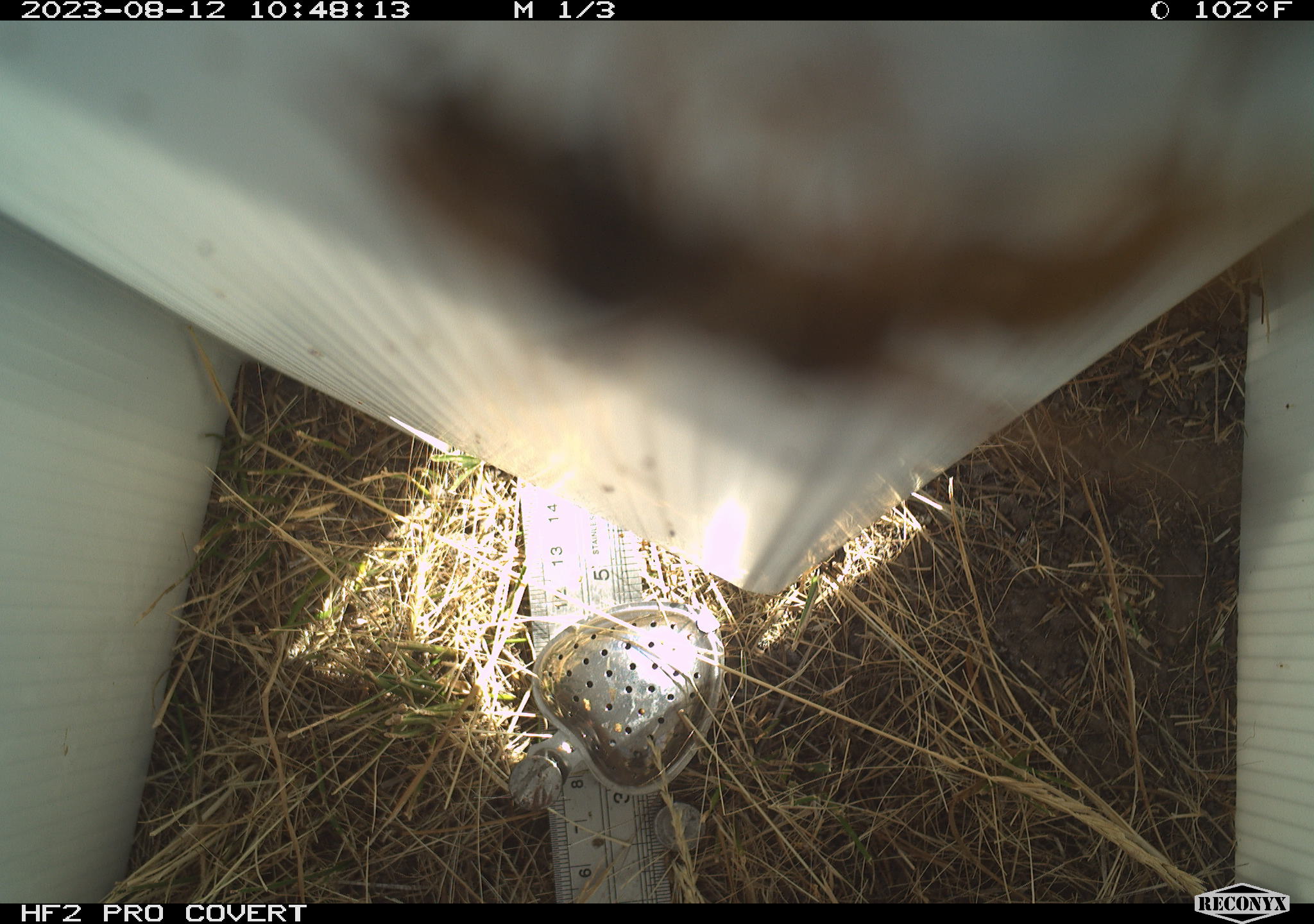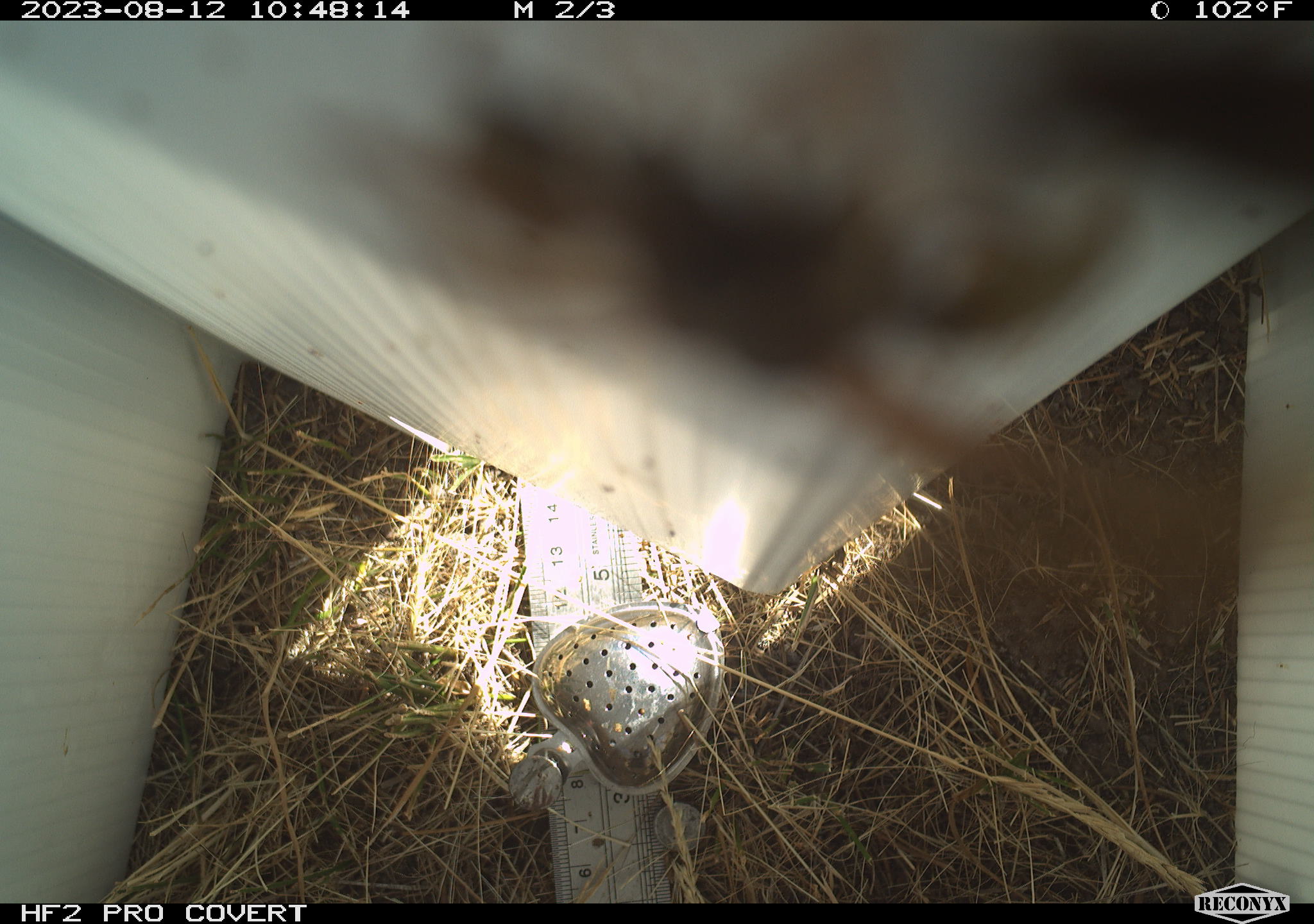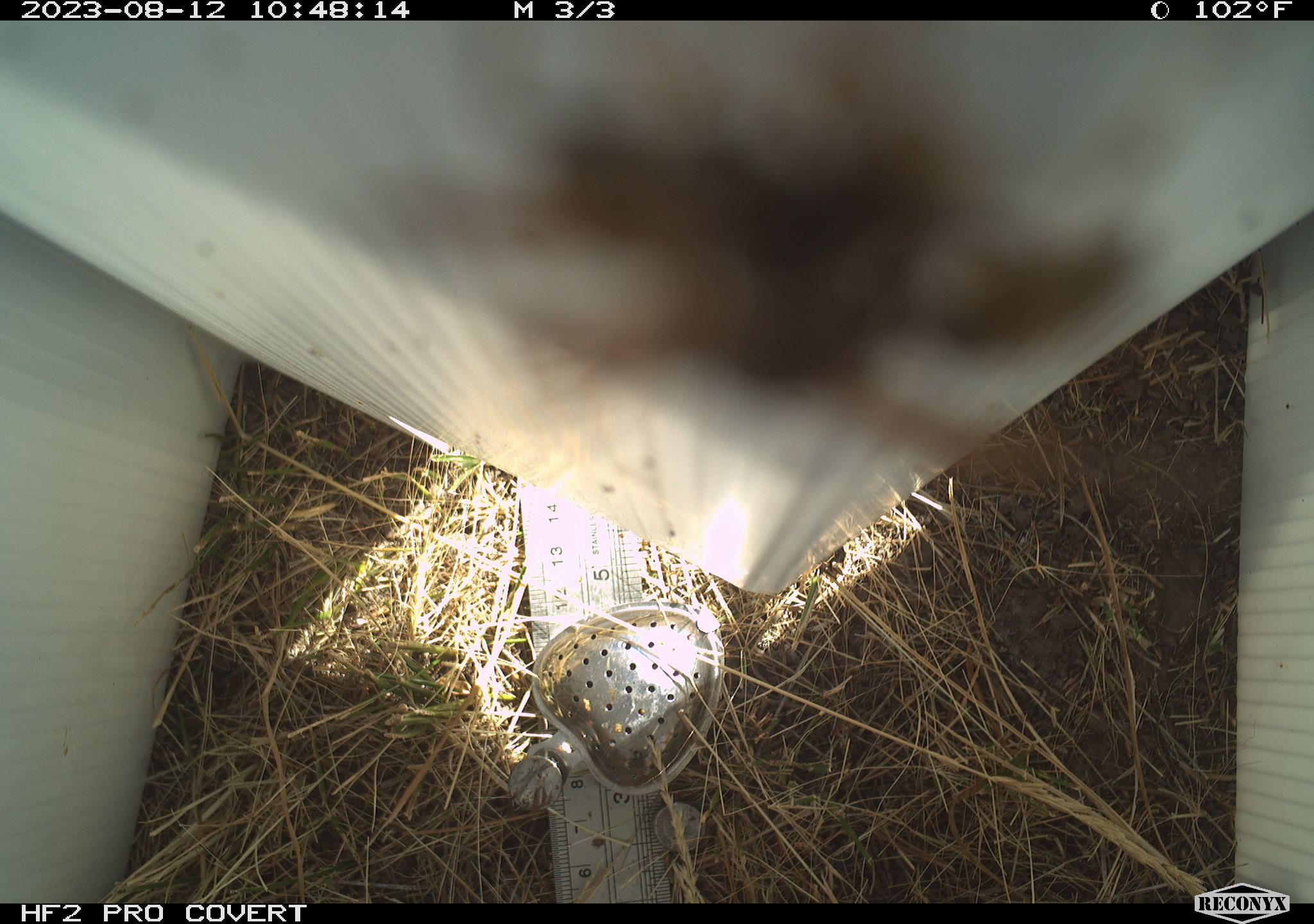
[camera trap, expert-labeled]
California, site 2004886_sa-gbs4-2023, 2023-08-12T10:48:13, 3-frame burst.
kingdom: Animalia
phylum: Arthropoda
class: Insecta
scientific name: Insecta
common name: insect